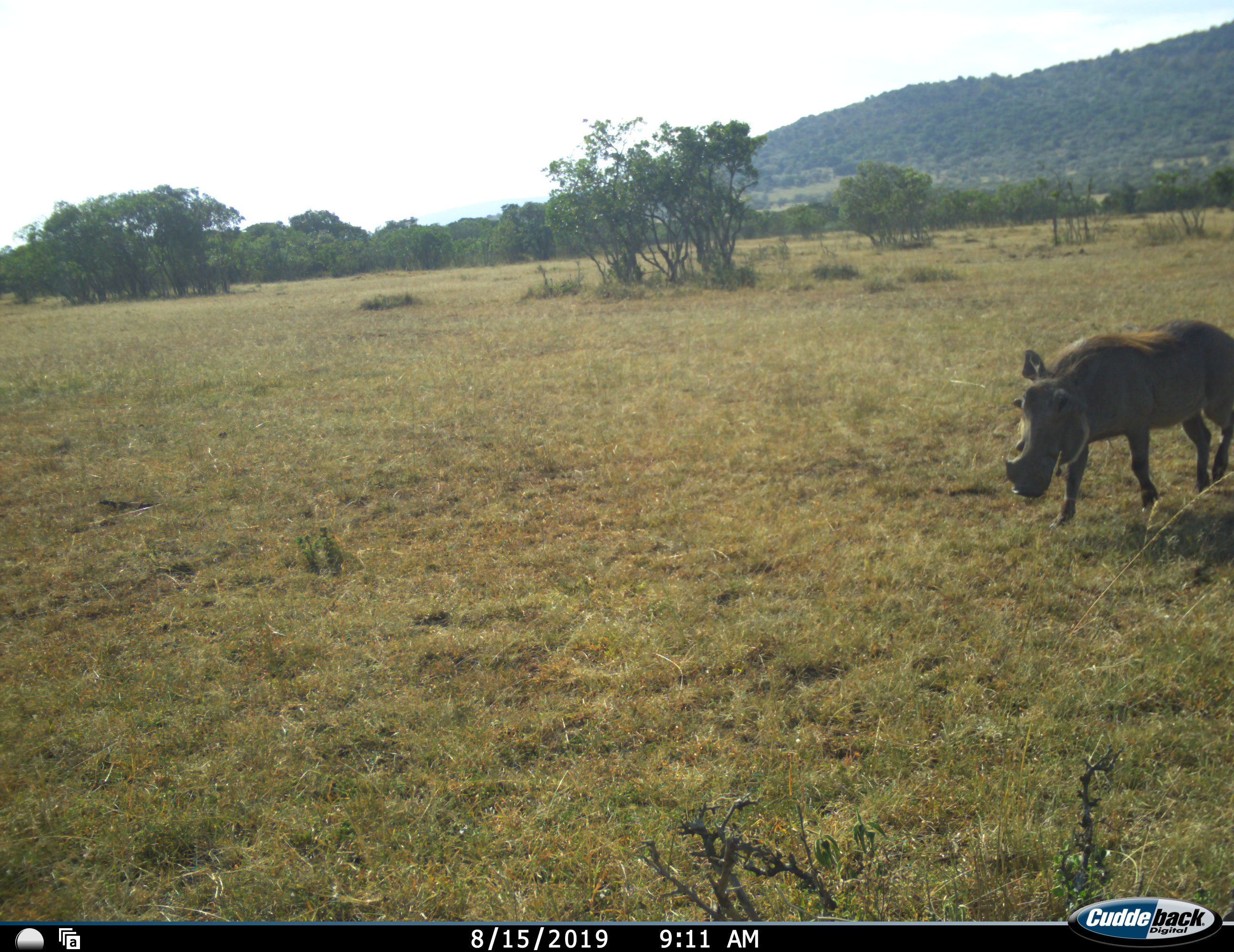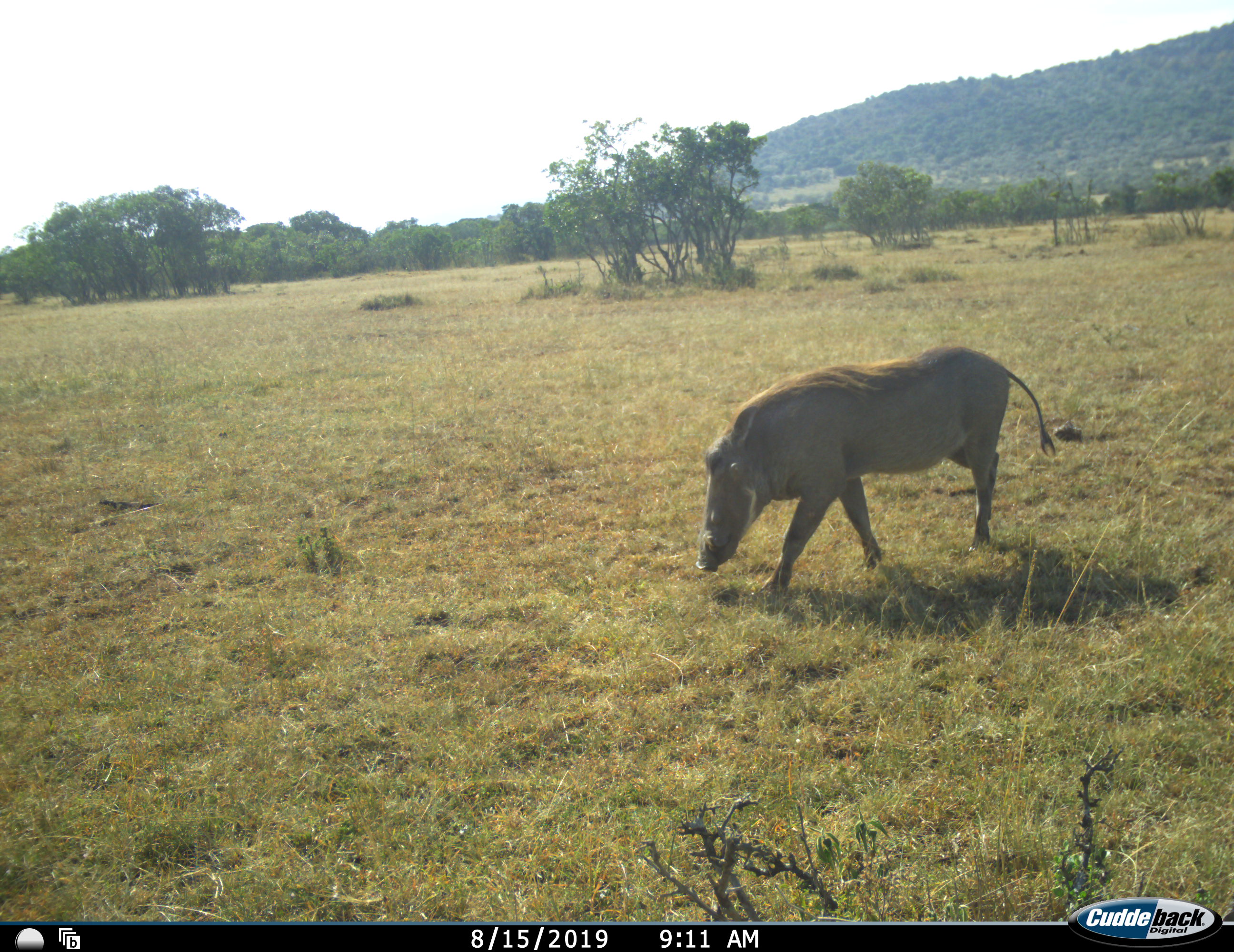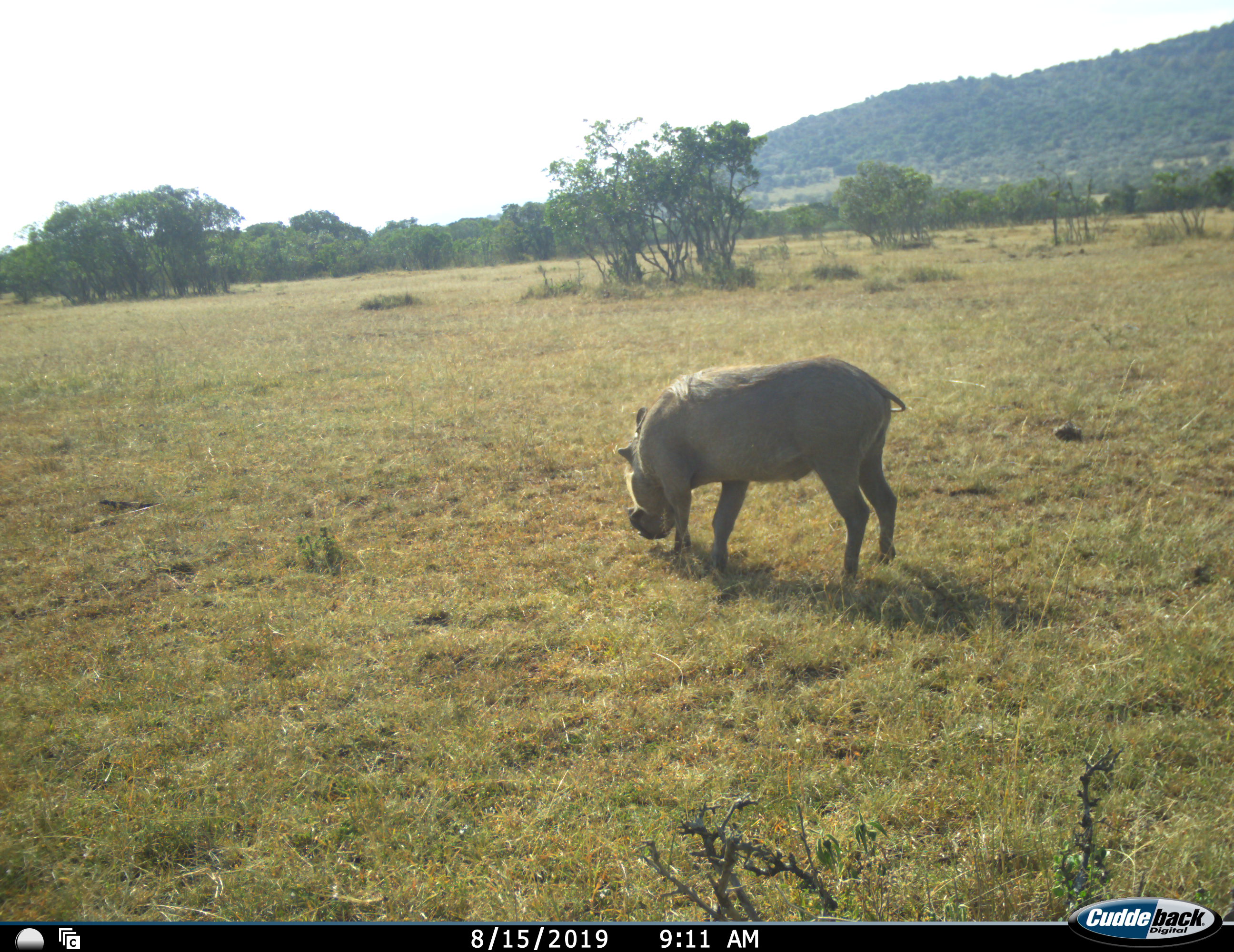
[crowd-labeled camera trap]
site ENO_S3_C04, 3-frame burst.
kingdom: Animalia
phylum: Chordata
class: Mammalia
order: Artiodactyla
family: Suidae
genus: Phacochoerus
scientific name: Phacochoerus africanus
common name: warthog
Warthog (Phacochoerus africanus), count 1. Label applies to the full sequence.